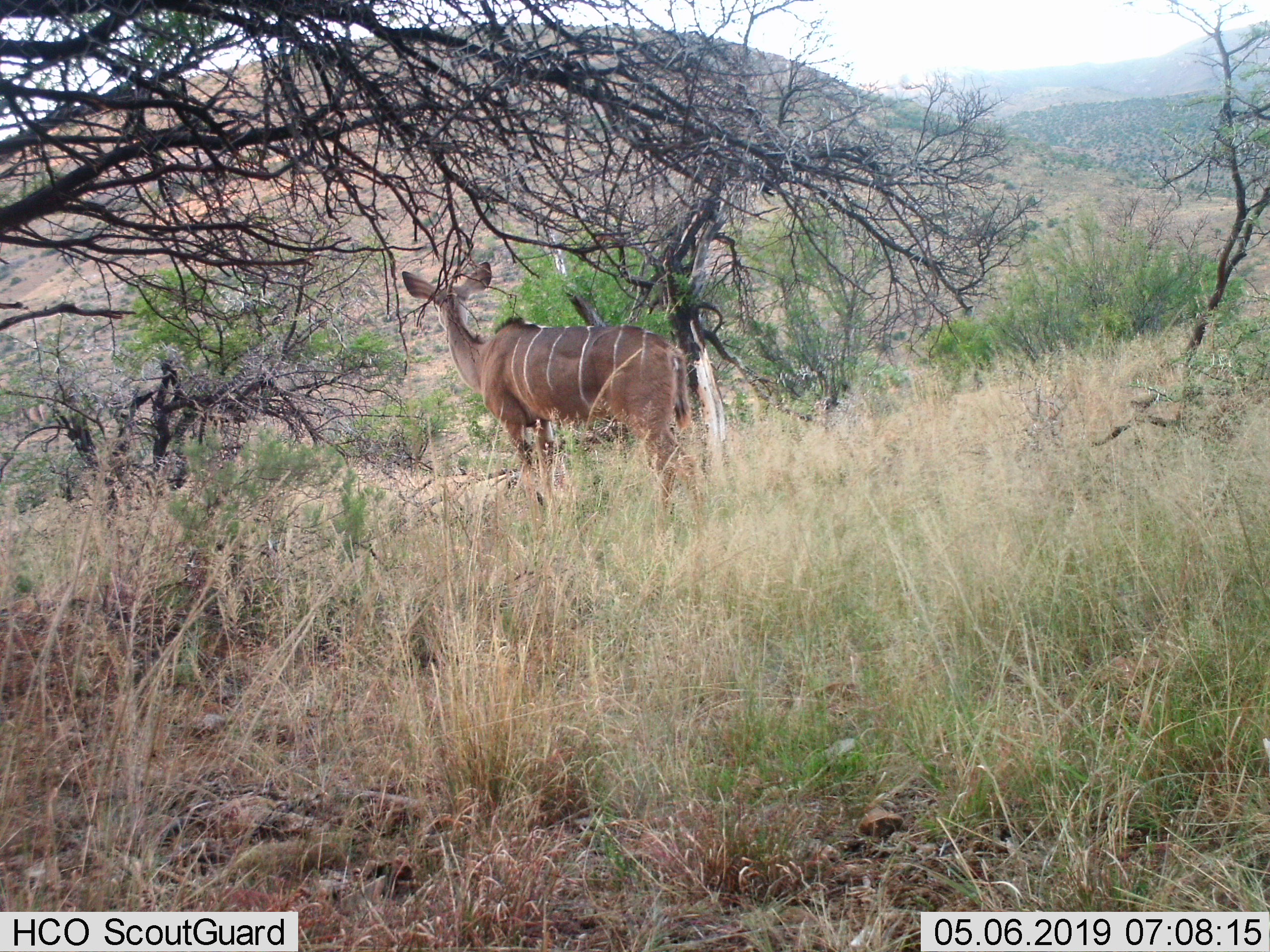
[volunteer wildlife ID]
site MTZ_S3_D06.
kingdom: Animalia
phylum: Chordata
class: Mammalia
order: Artiodactyla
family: Bovidae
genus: Tragelaphus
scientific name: Tragelaphus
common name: kudu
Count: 1.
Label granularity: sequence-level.